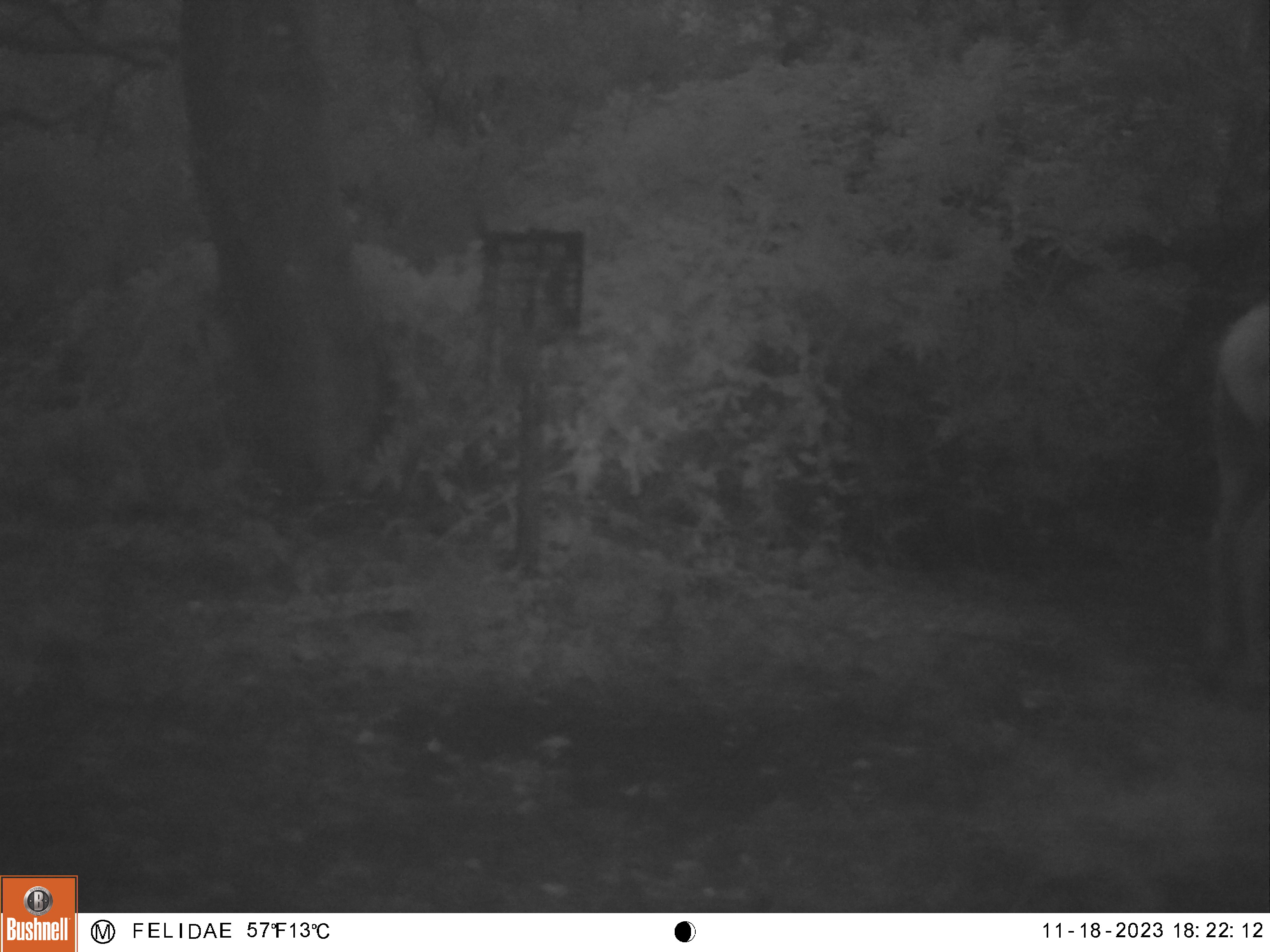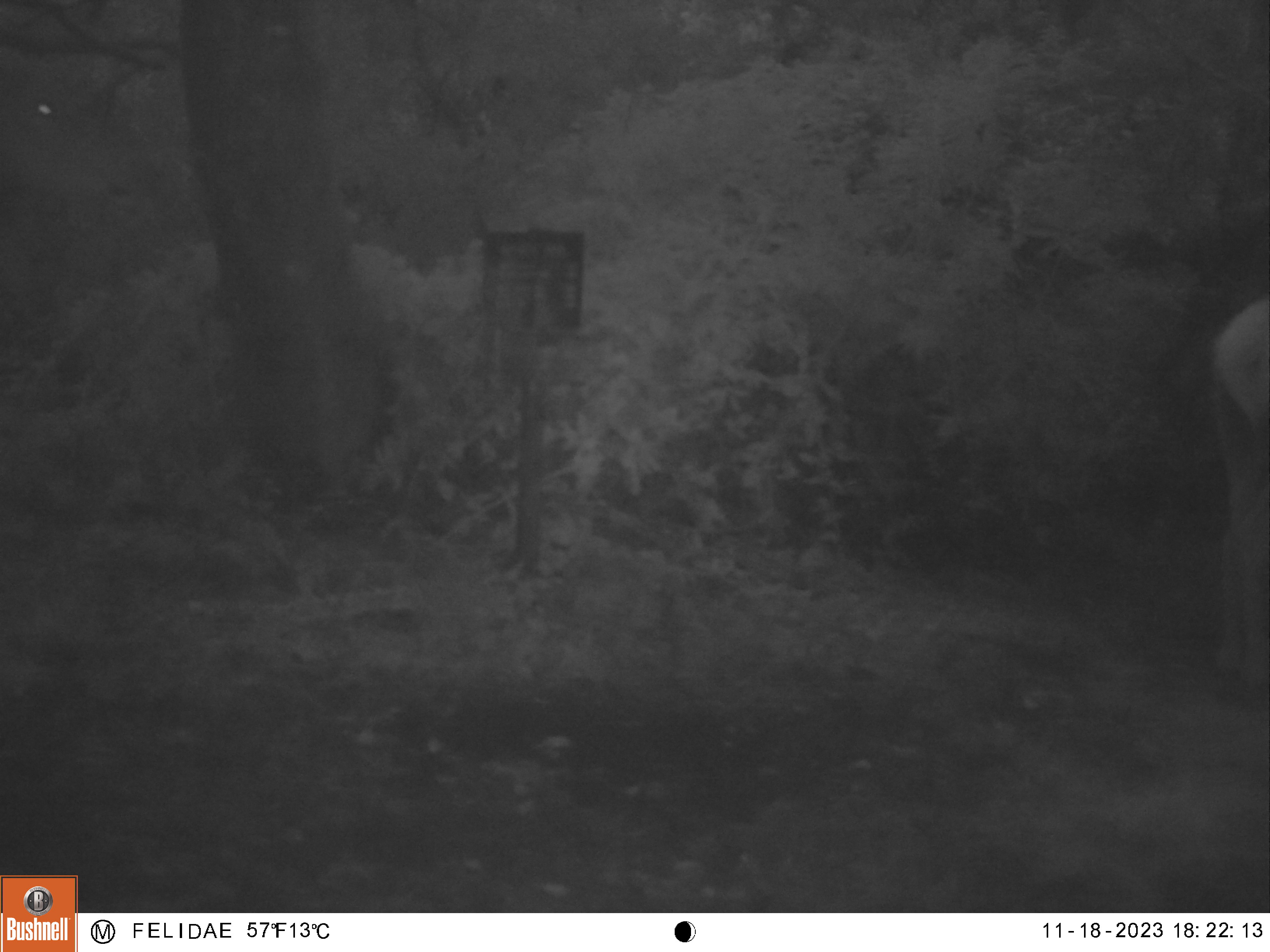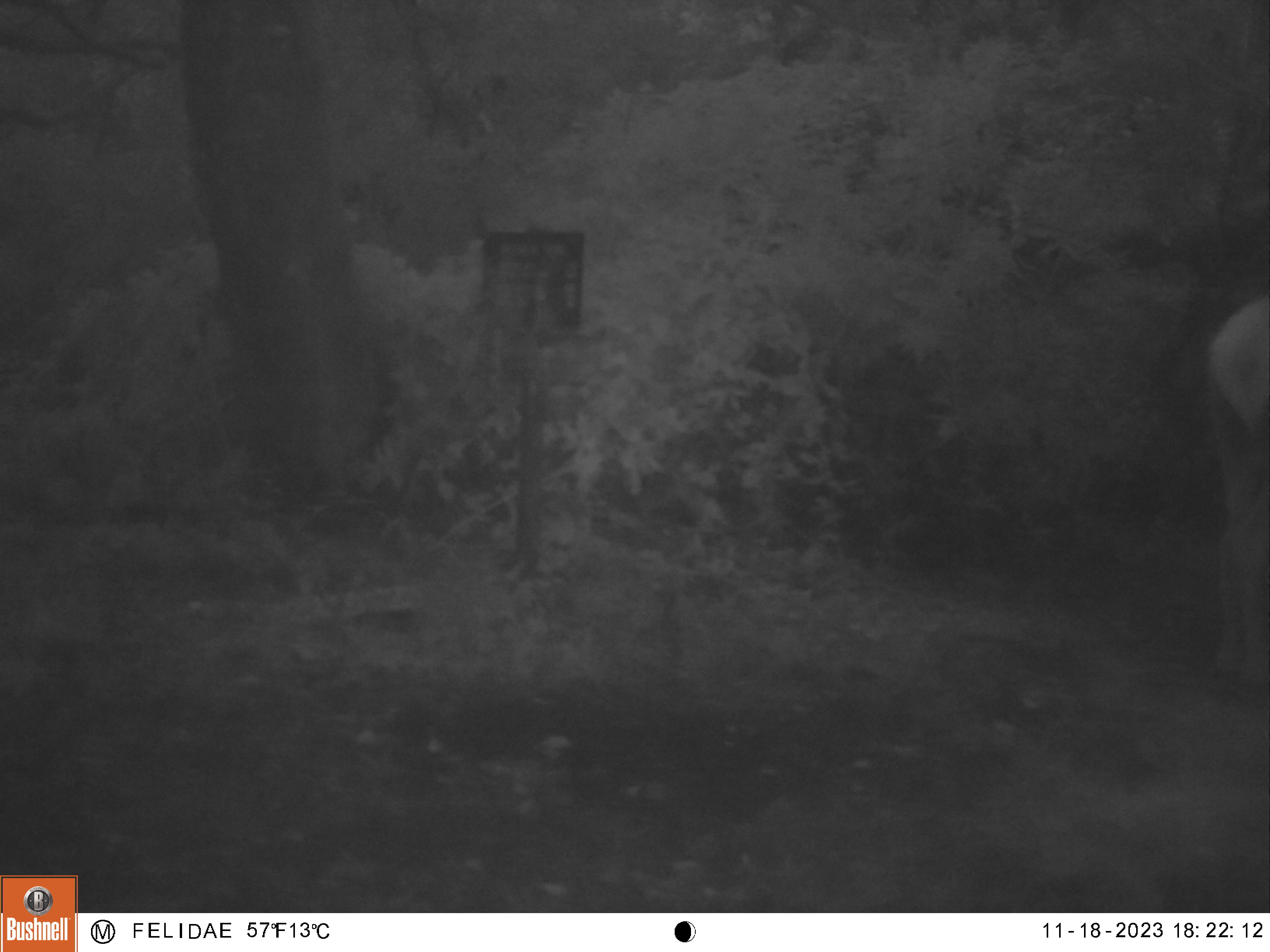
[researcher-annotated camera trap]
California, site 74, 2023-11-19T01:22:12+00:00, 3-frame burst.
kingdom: Animalia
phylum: Chordata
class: Mammalia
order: Artiodactyla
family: Cervidae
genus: Cervus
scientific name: Cervus canadensis nannodes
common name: tule elk